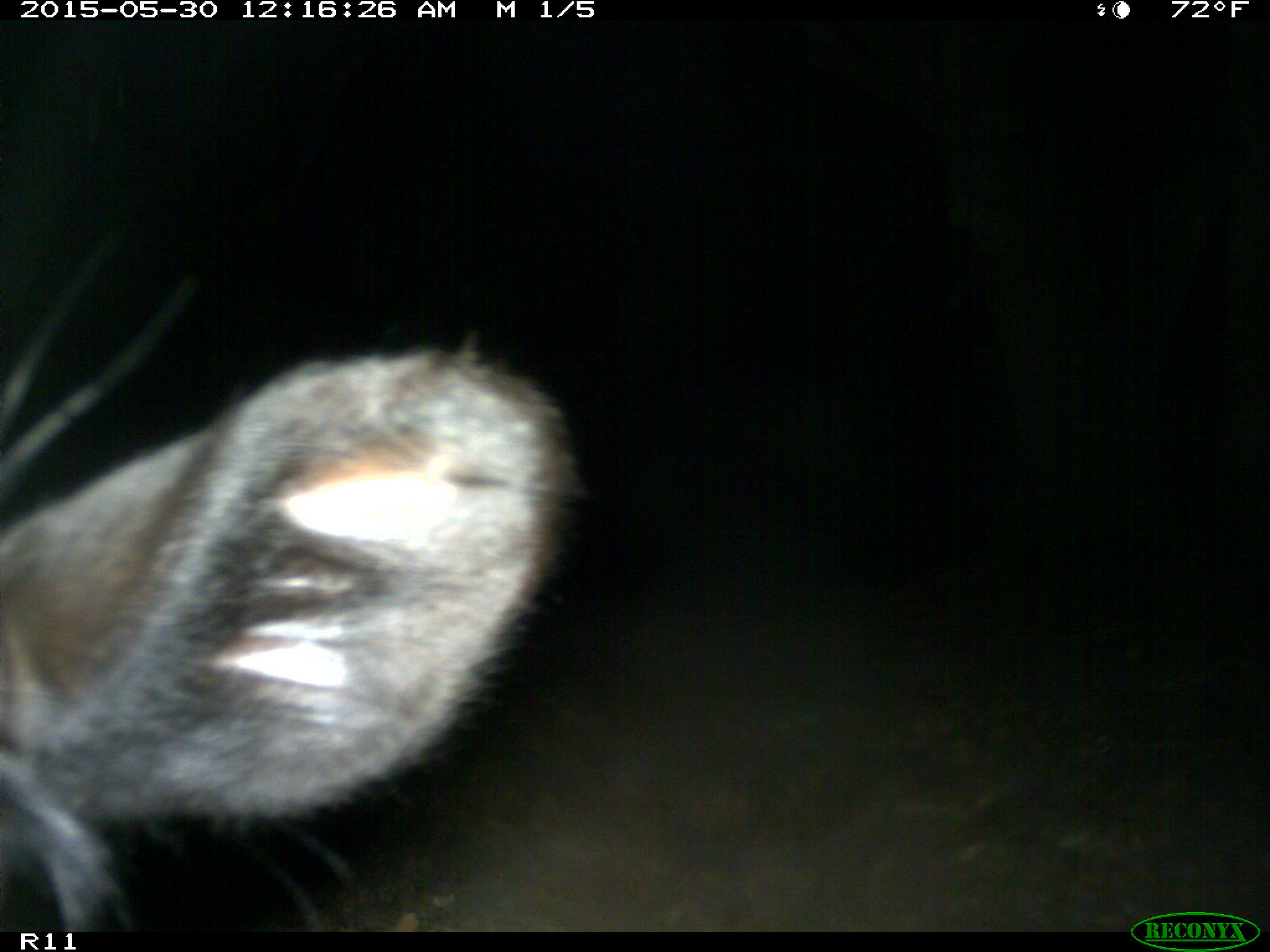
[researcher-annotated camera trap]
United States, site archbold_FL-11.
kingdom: Animalia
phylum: Chordata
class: Mammalia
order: Artiodactyla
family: Bovidae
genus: Bos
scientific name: Bos taurus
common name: domestic cow